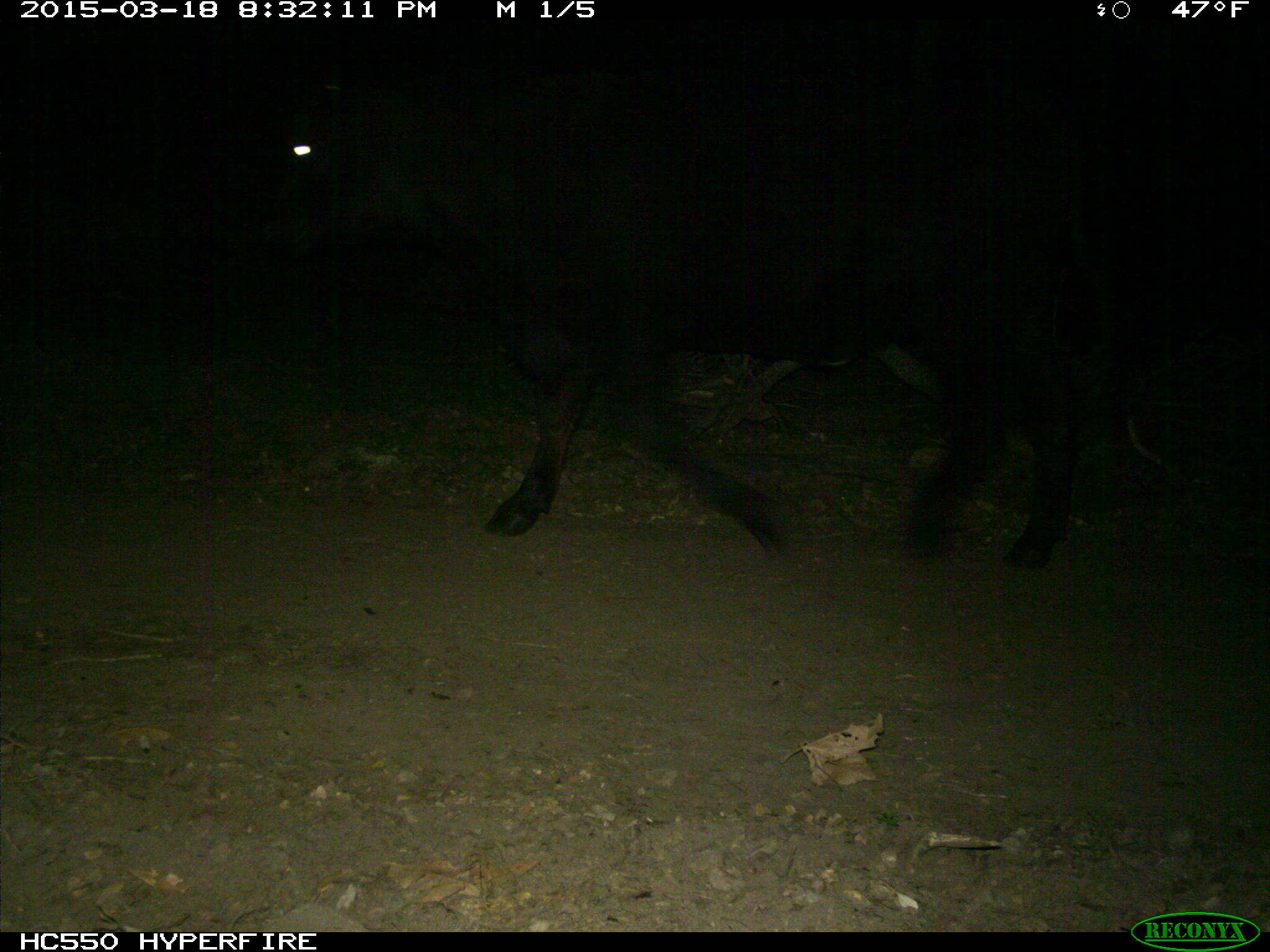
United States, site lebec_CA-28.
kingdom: Animalia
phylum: Chordata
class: Mammalia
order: Artiodactyla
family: Bovidae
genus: Bos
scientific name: Bos taurus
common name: domestic cow